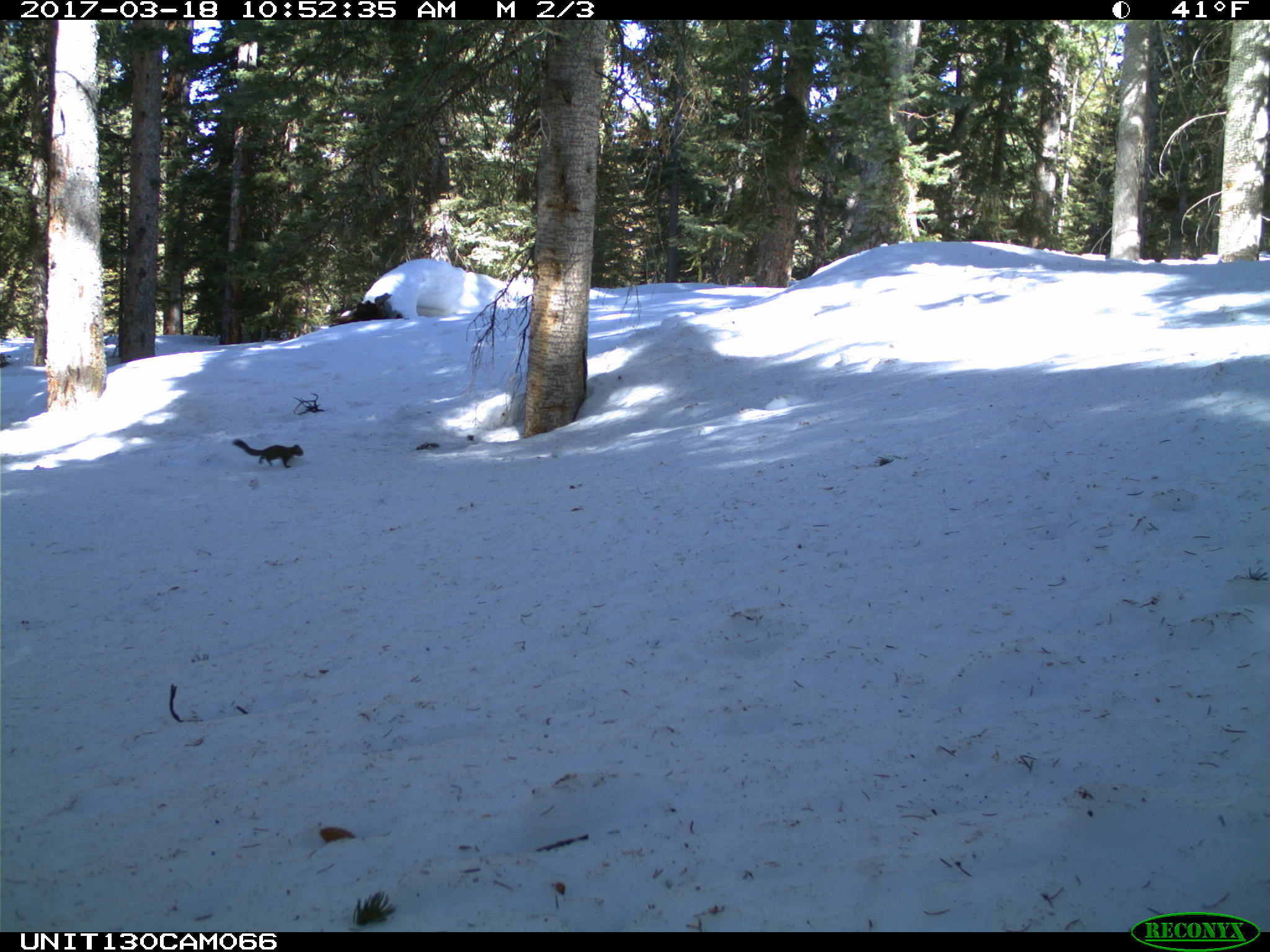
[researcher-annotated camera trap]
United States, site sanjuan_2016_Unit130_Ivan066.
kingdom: Animalia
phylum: Chordata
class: Mammalia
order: Rodentia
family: Sciuridae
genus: Tamiasciurus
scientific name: Tamiasciurus hudsonicus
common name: american red squirrel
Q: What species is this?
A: Tamiasciurus hudsonicus (american red squirrel).